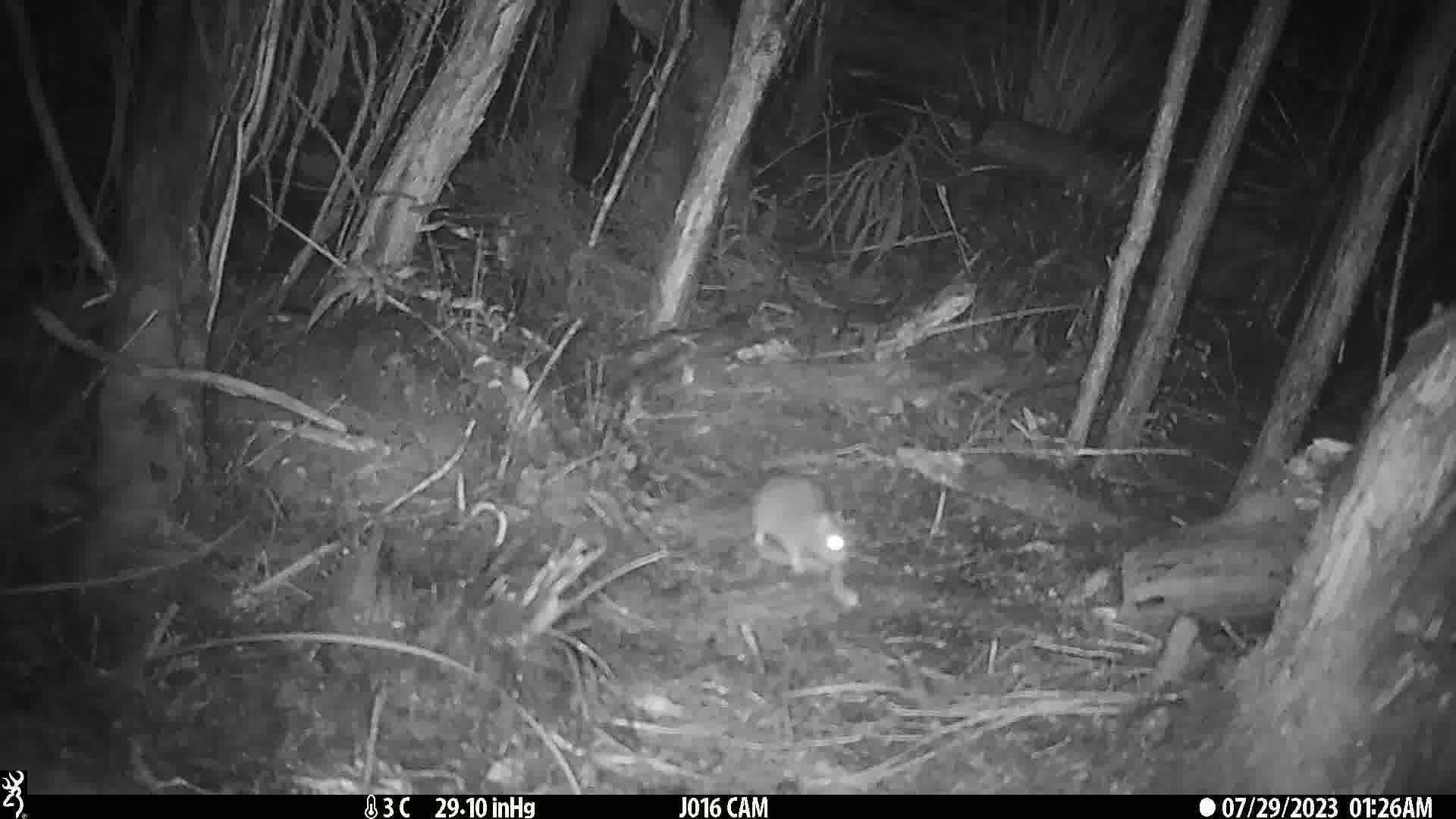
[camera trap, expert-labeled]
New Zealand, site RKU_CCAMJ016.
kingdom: Animalia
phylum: Chordata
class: Mammalia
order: Rodentia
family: Muridae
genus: Rattus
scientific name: Rattus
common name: rat